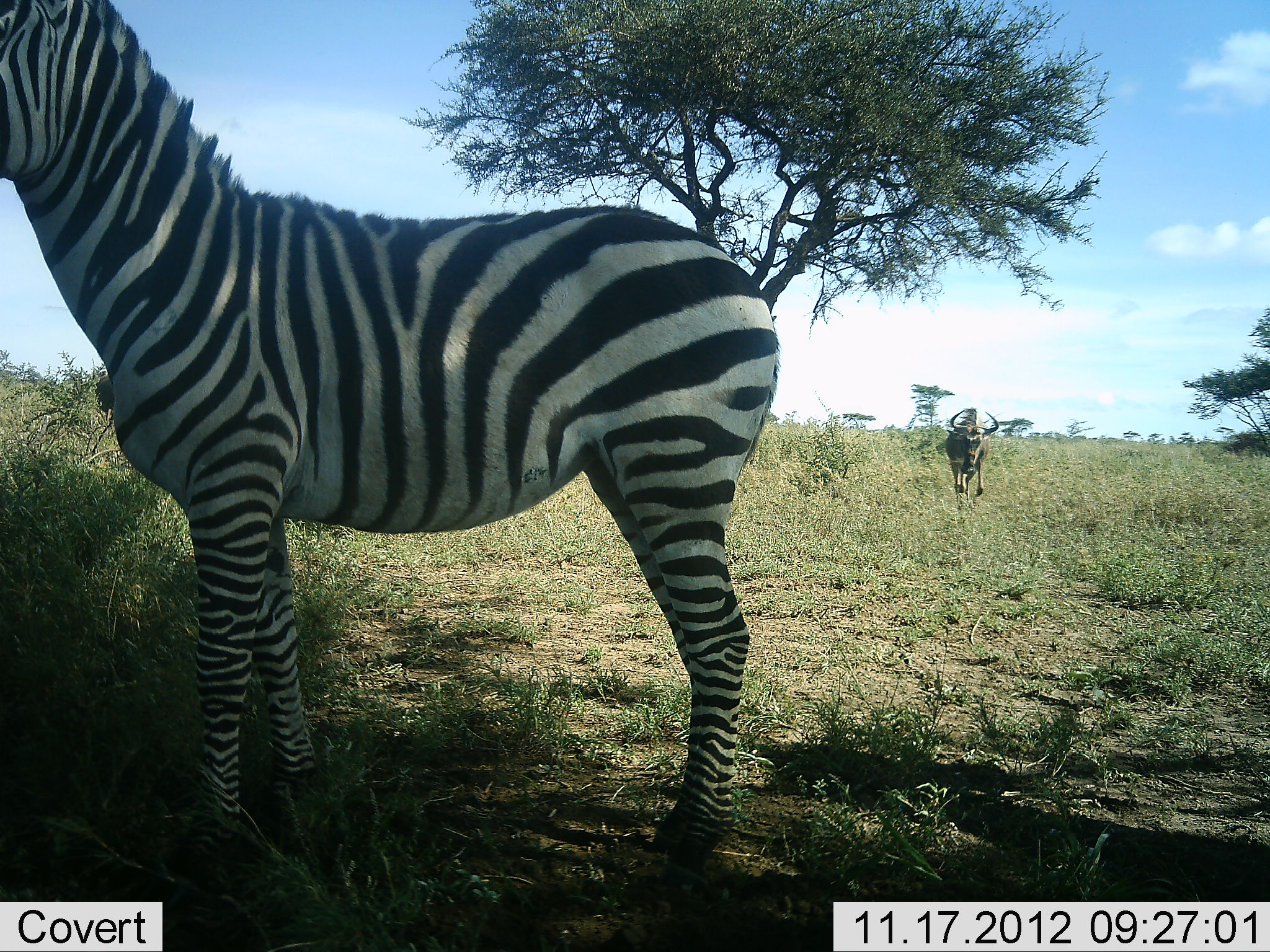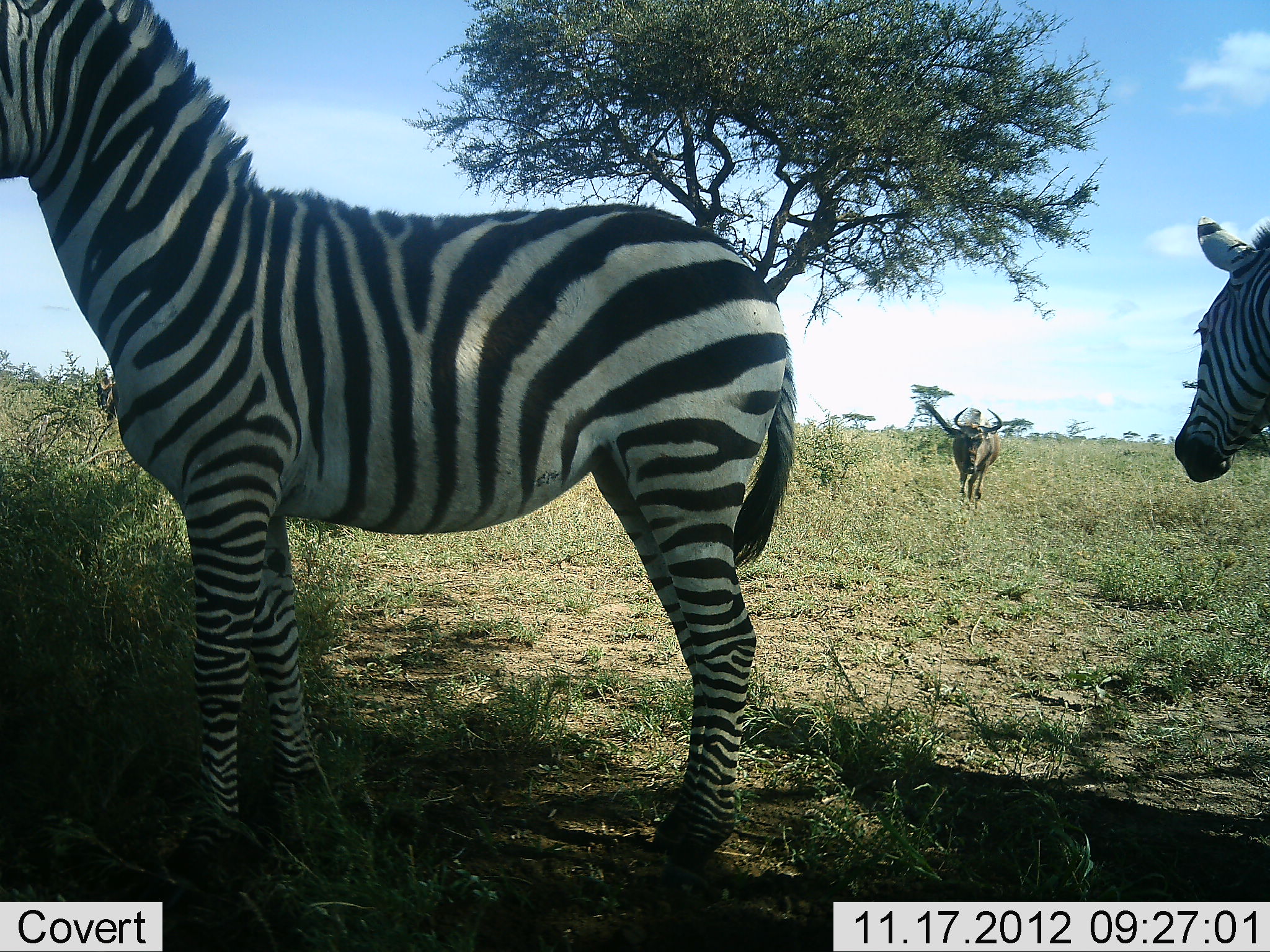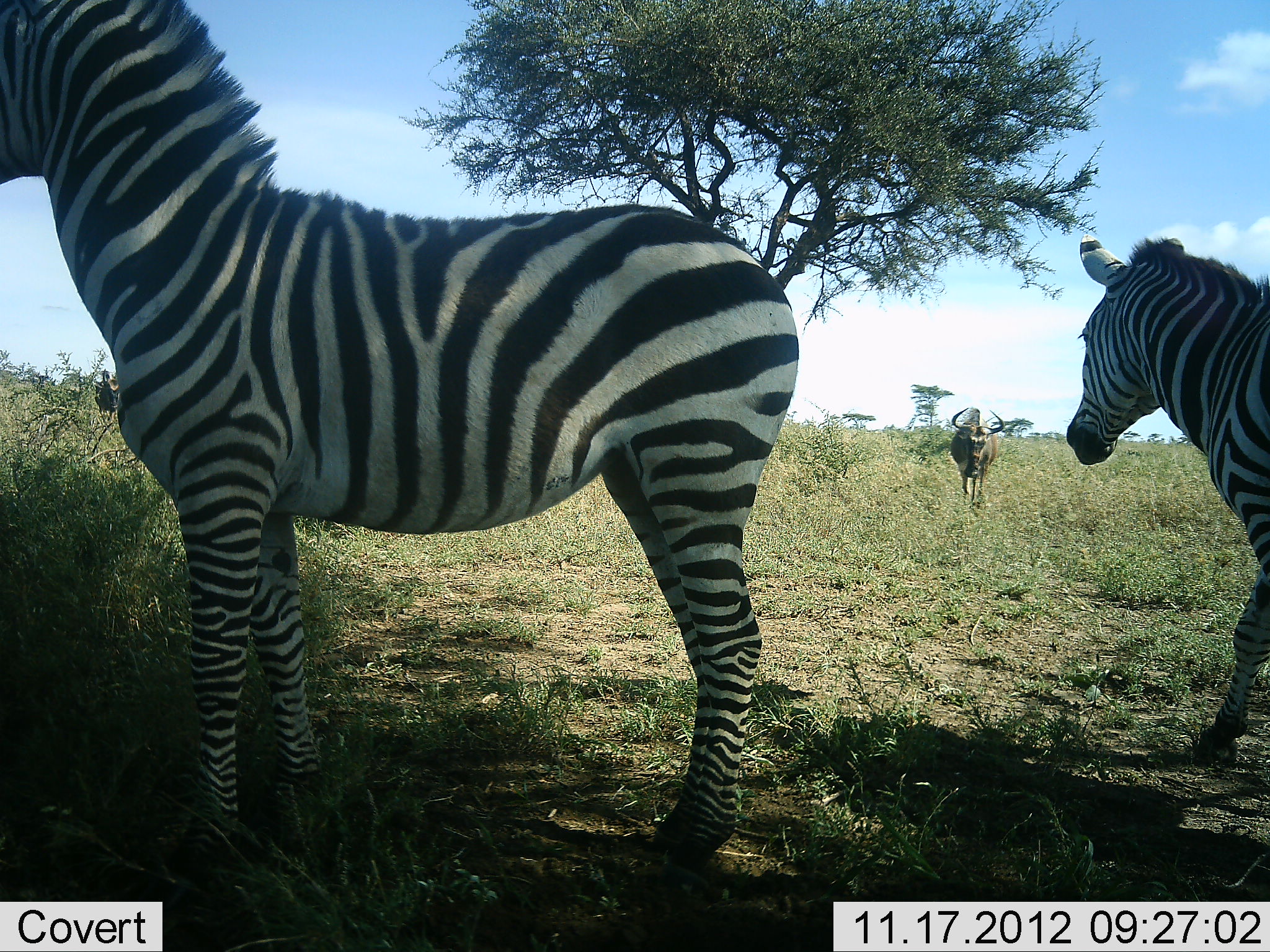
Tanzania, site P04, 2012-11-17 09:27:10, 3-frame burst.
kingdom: Animalia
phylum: Chordata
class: Mammalia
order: Artiodactyla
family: Bovidae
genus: Connochaetes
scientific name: Connochaetes taurinus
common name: blue wildebeest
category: wildebeest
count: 1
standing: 40%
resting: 0%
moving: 70%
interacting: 0%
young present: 0%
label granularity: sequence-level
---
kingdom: Animalia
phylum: Chordata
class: Mammalia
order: Perissodactyla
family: Equidae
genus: Equus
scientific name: Equus quagga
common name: plains zebra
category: zebra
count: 1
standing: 100%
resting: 0%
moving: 0%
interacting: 0%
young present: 0%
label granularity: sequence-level